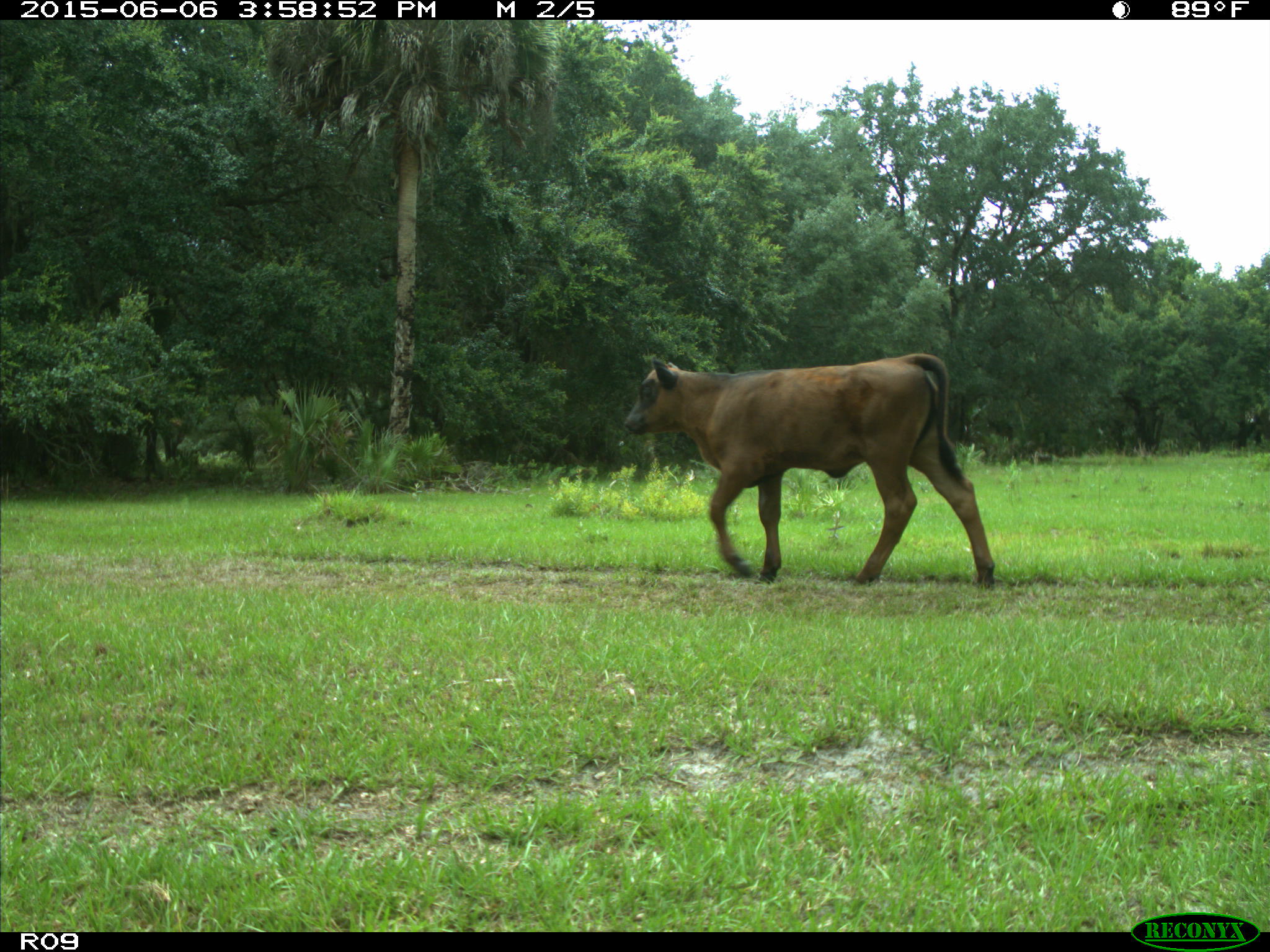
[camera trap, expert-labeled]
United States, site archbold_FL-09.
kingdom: Animalia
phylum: Chordata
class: Mammalia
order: Artiodactyla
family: Bovidae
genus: Bos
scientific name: Bos taurus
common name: domestic cow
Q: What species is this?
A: Bos taurus (domestic cow).